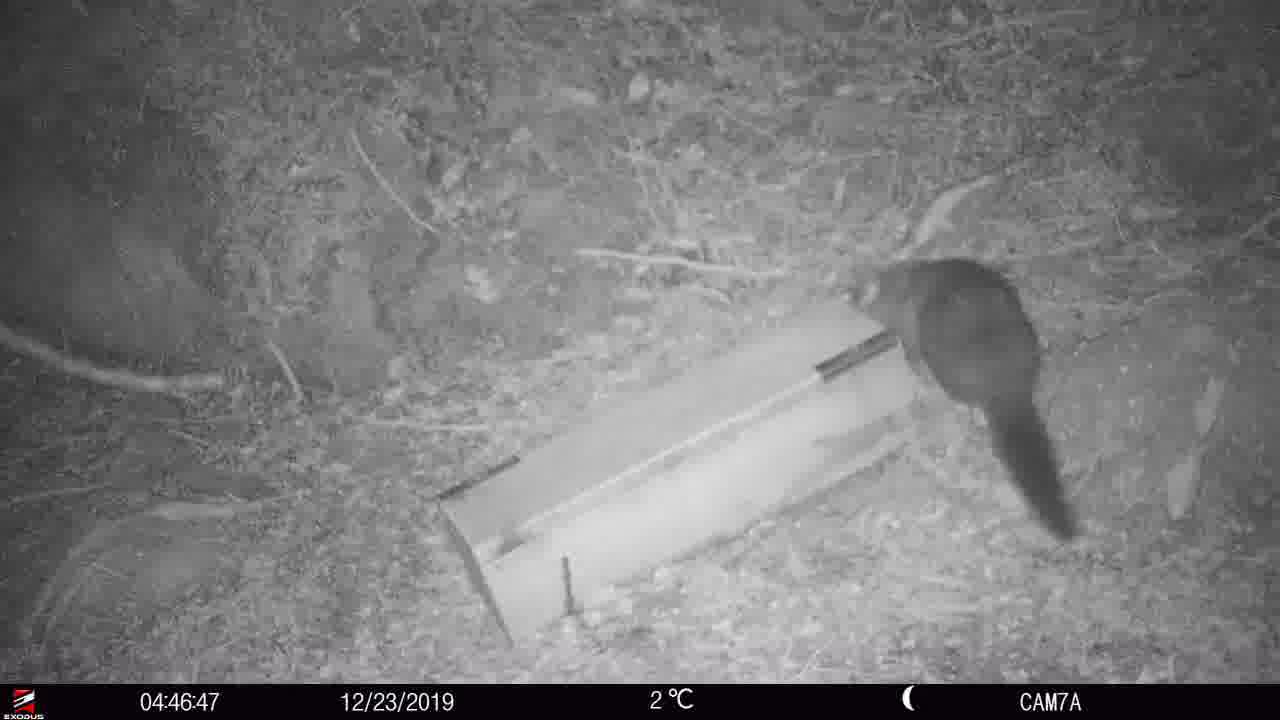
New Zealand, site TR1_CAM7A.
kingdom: Animalia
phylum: Chordata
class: Mammalia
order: Diprotodontia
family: Phalangeridae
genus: Trichosurus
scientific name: Trichosurus vulpecula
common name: common brushtail possum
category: possum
Possum (common brushtail possum) (Trichosurus vulpecula).